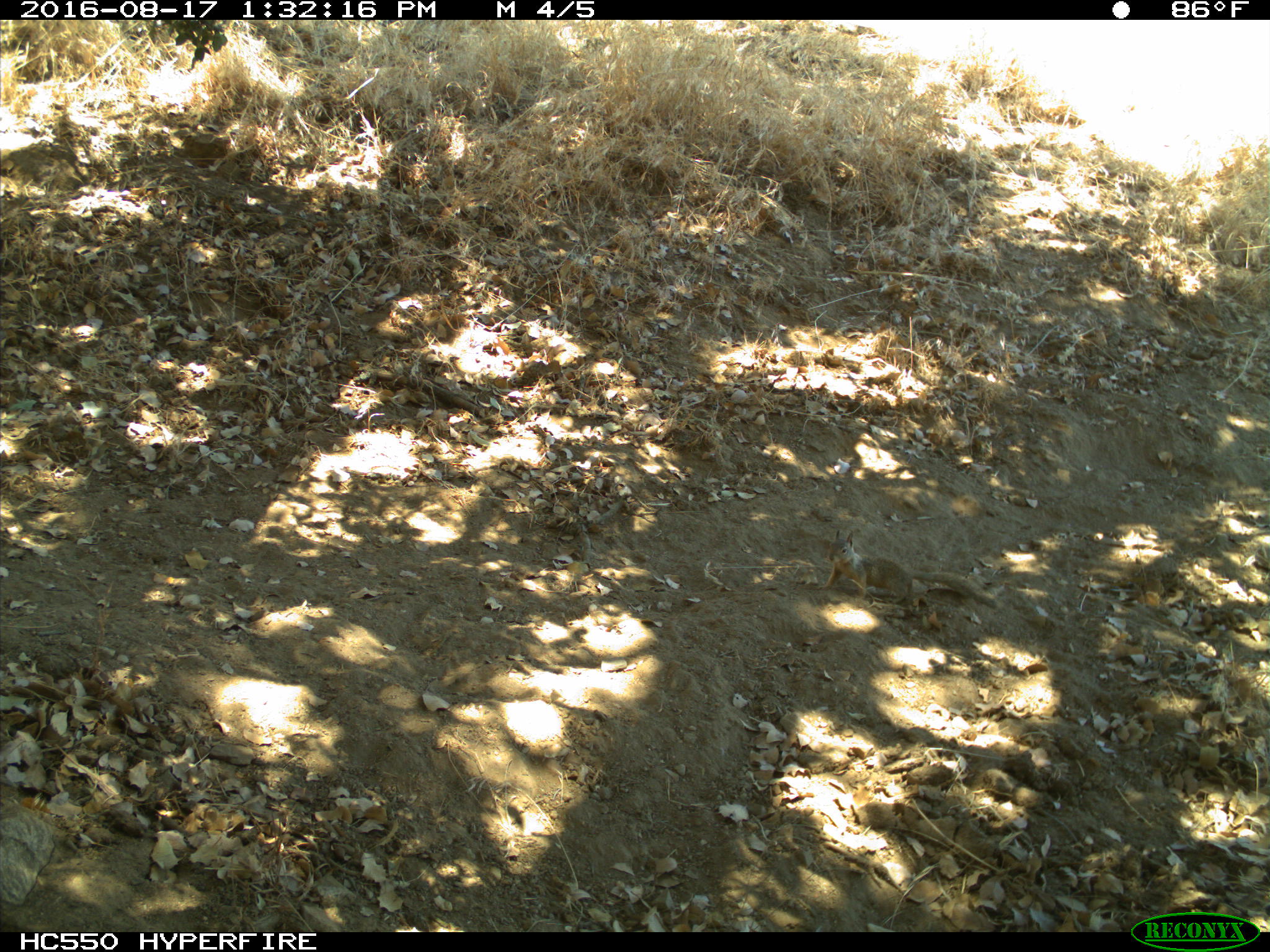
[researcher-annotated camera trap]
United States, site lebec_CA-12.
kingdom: Animalia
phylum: Chordata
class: Mammalia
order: Rodentia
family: Sciuridae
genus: Otospermophilus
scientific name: Otospermophilus beecheyi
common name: california ground squirrel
Otospermophilus beecheyi (california ground squirrel).